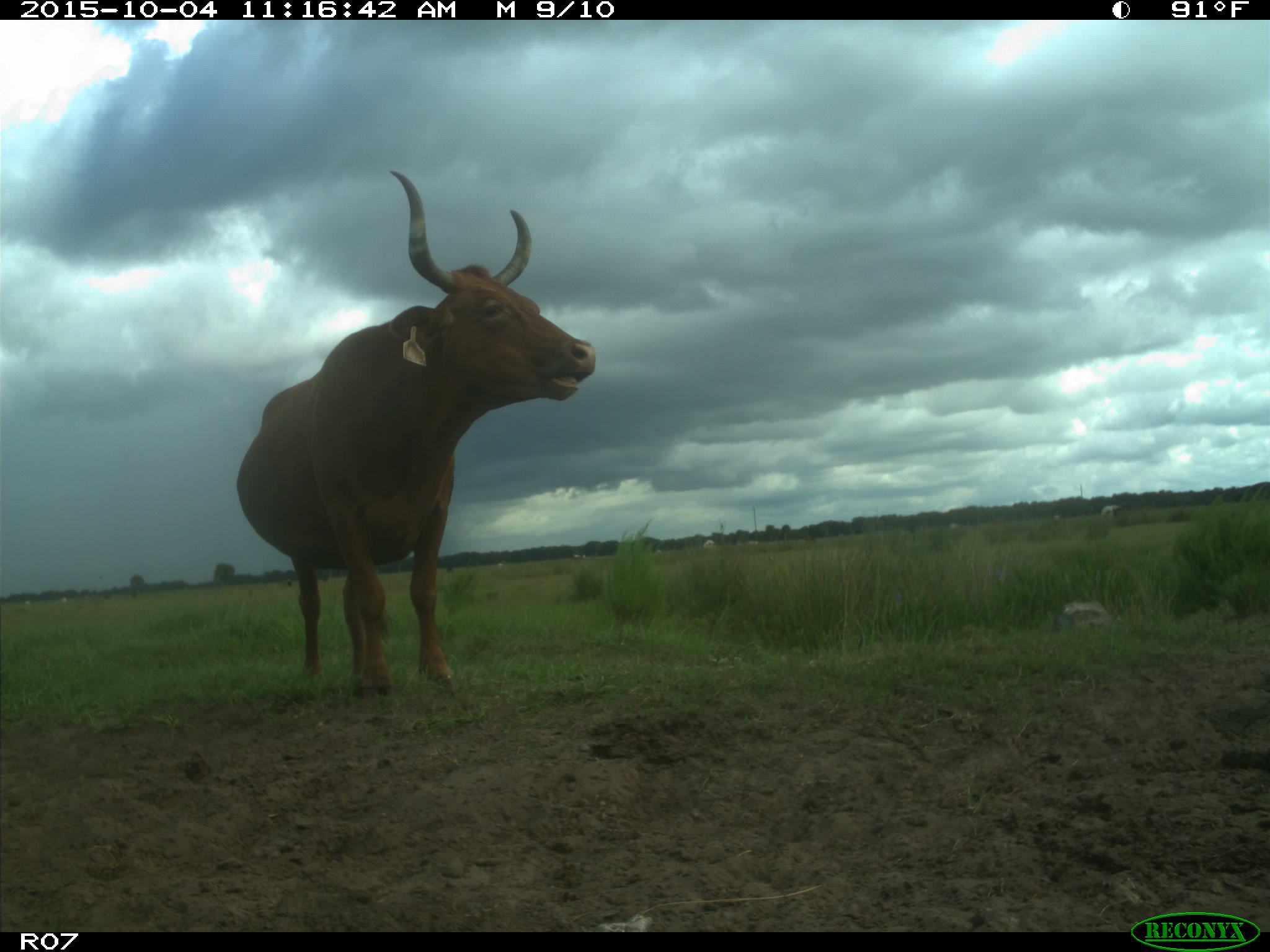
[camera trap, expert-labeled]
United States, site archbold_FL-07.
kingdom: Animalia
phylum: Chordata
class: Mammalia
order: Artiodactyla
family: Bovidae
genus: Bos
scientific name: Bos taurus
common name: domestic cow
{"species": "Bos taurus (domestic cow)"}